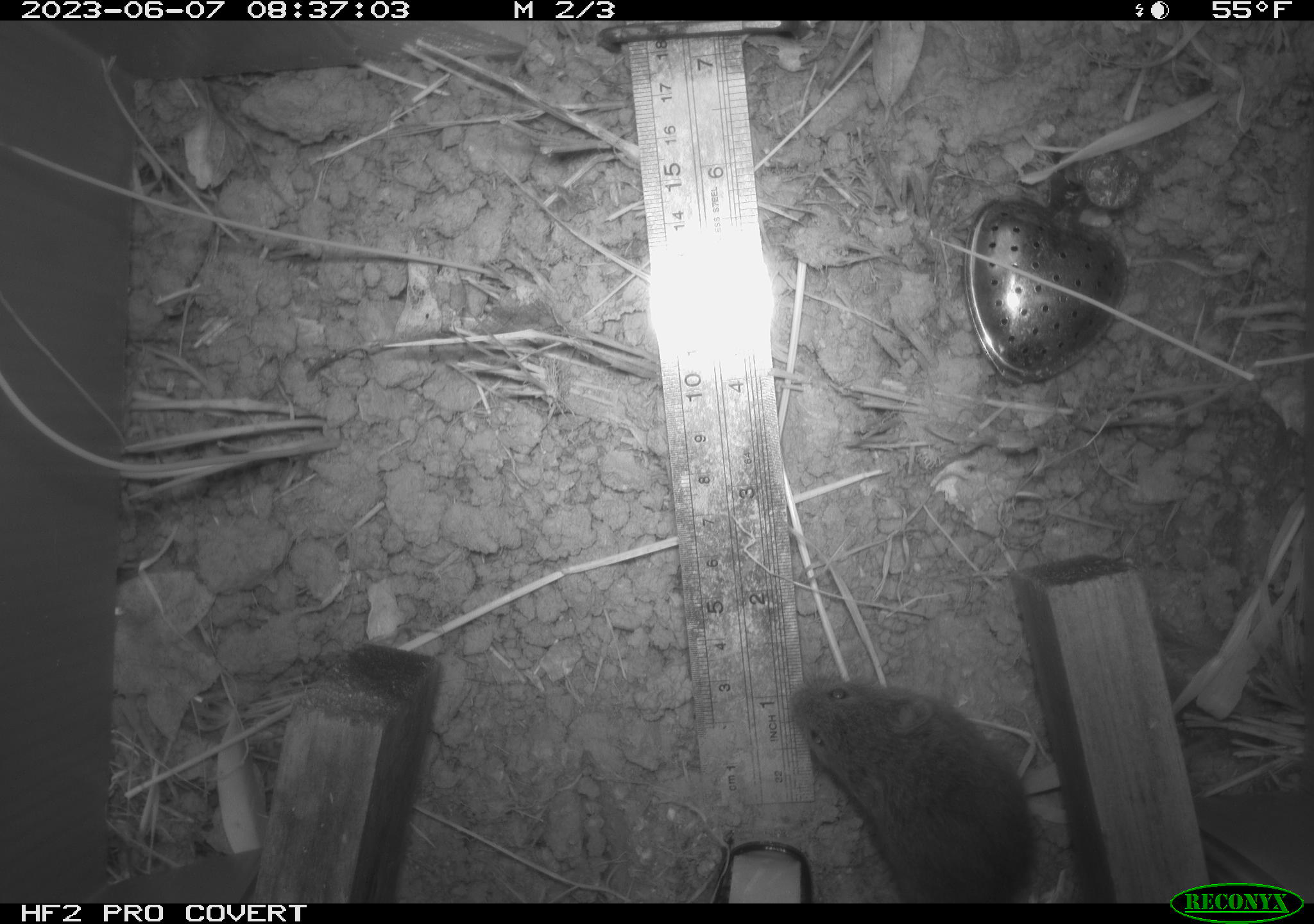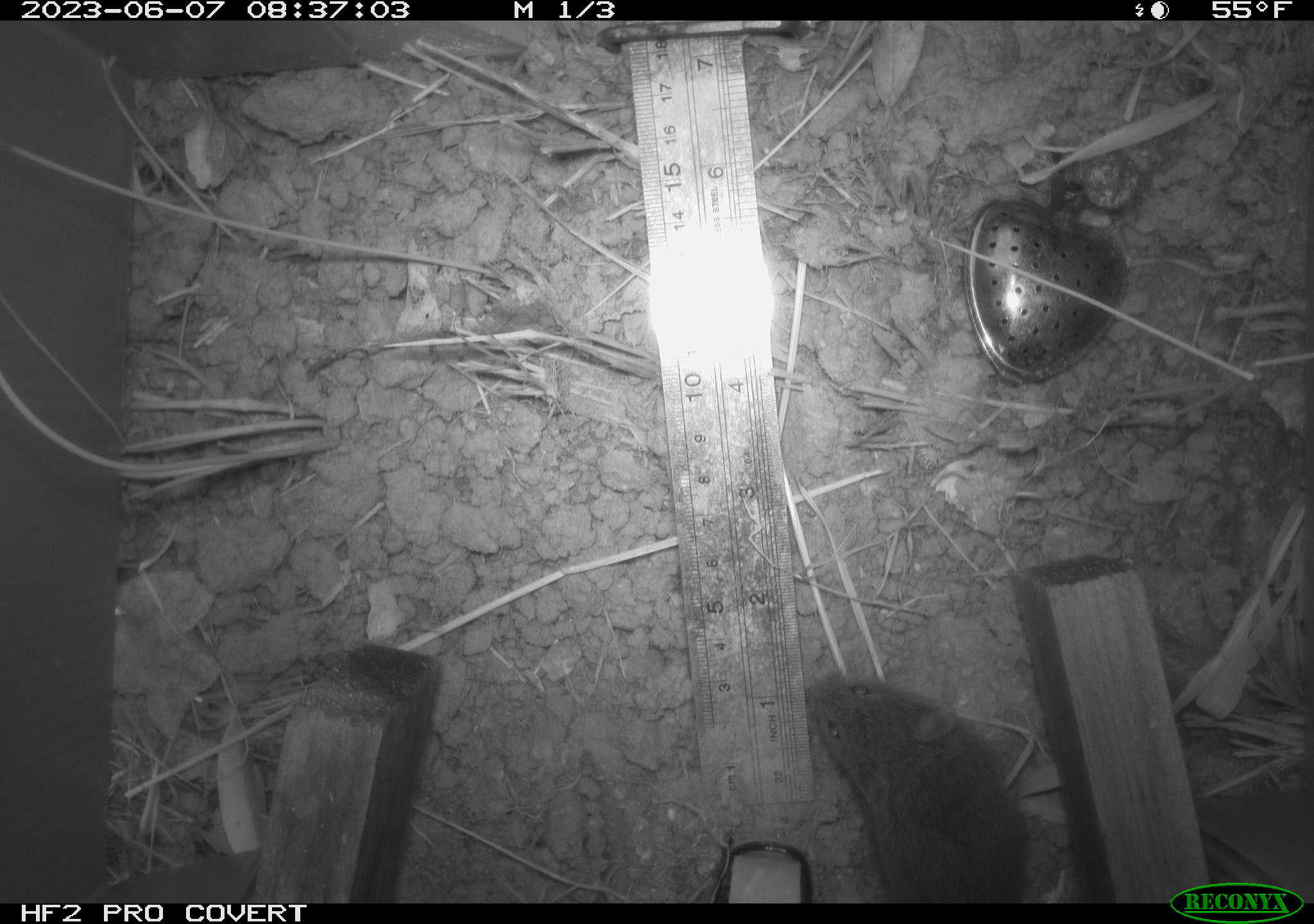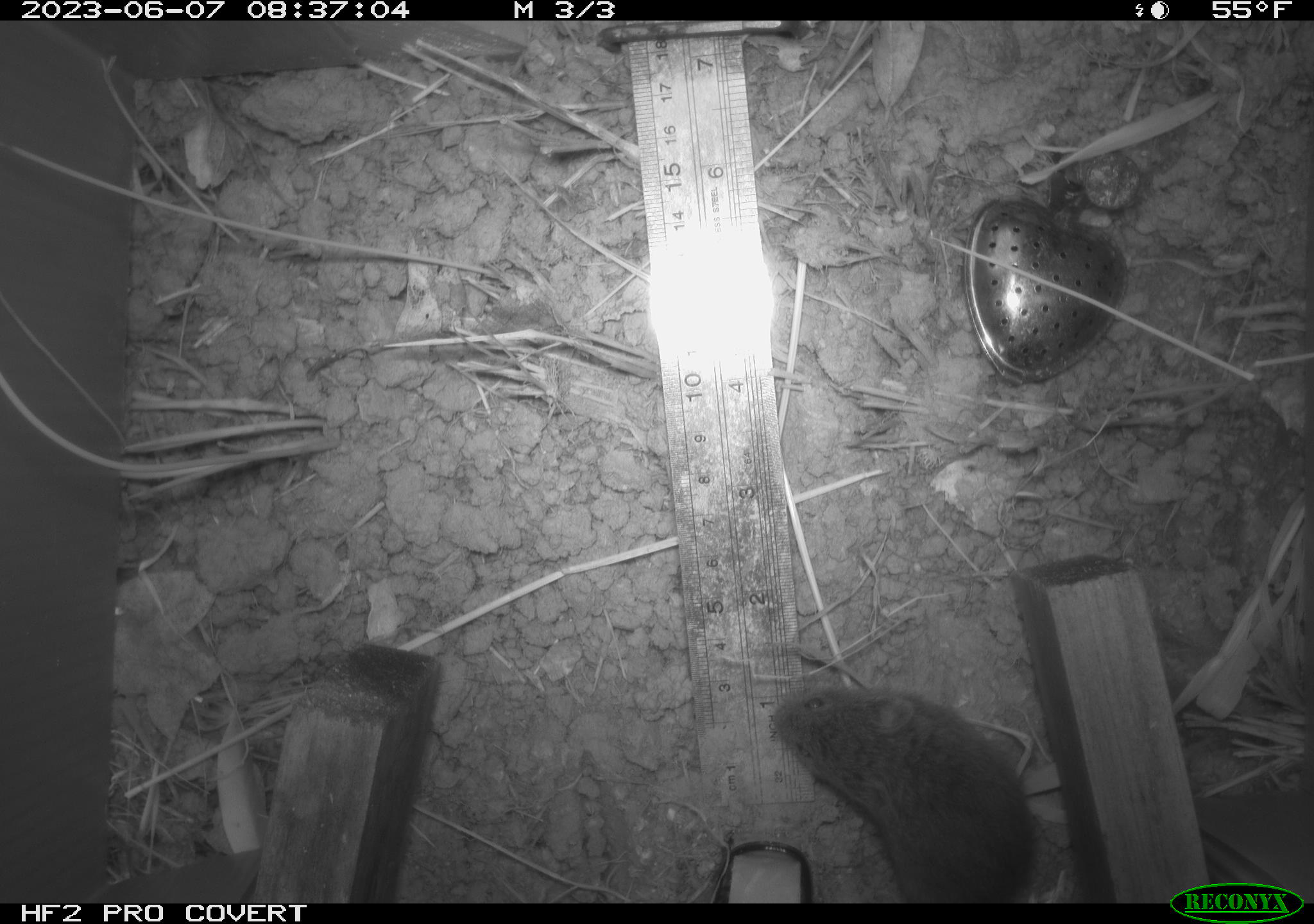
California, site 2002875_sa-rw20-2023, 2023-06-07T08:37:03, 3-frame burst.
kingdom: Animalia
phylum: Chordata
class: Mammalia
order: Rodentia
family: Cricetidae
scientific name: Arvicolinae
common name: voles, lemmings, and muskrats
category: arvicolinae subfamily